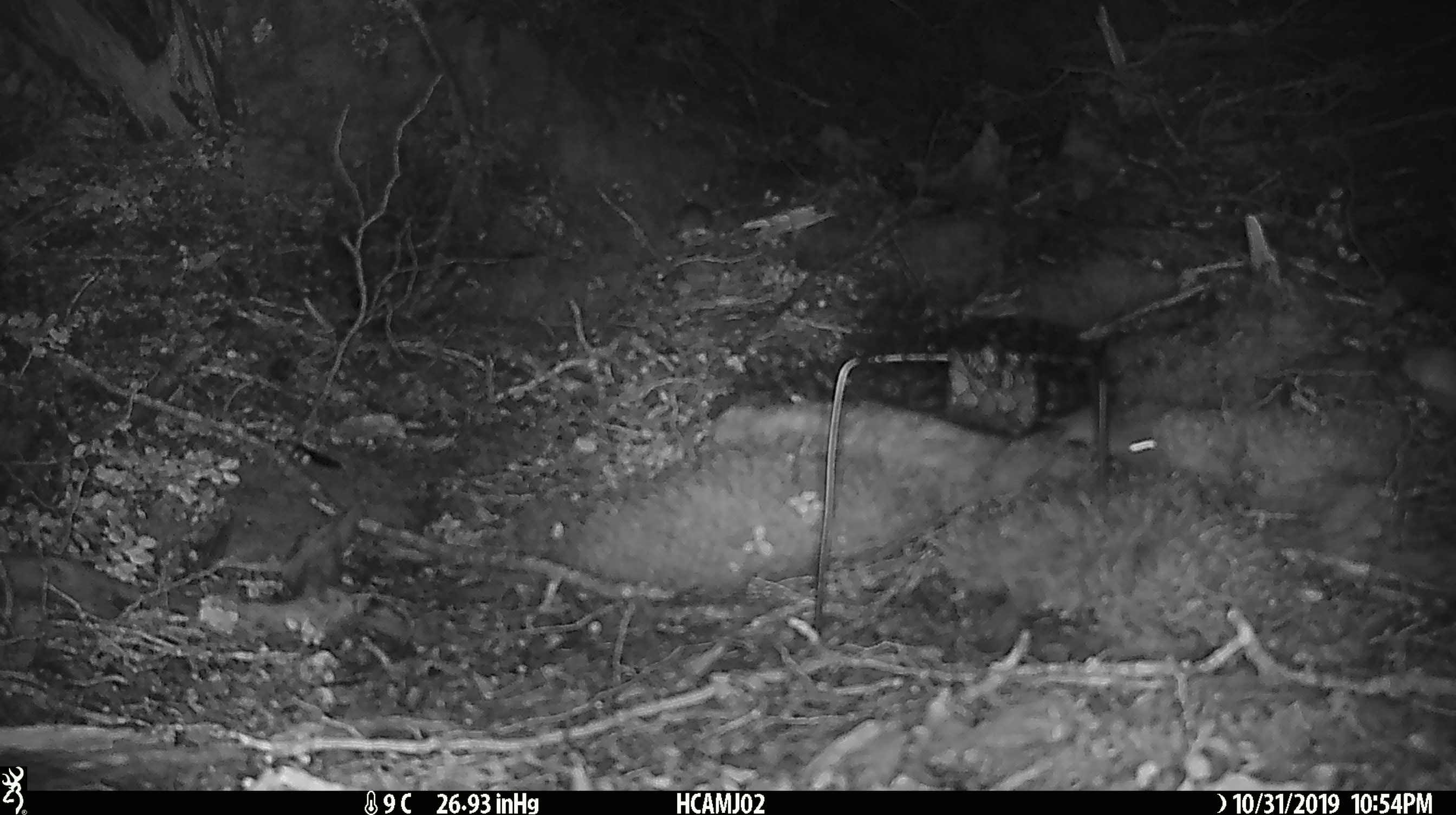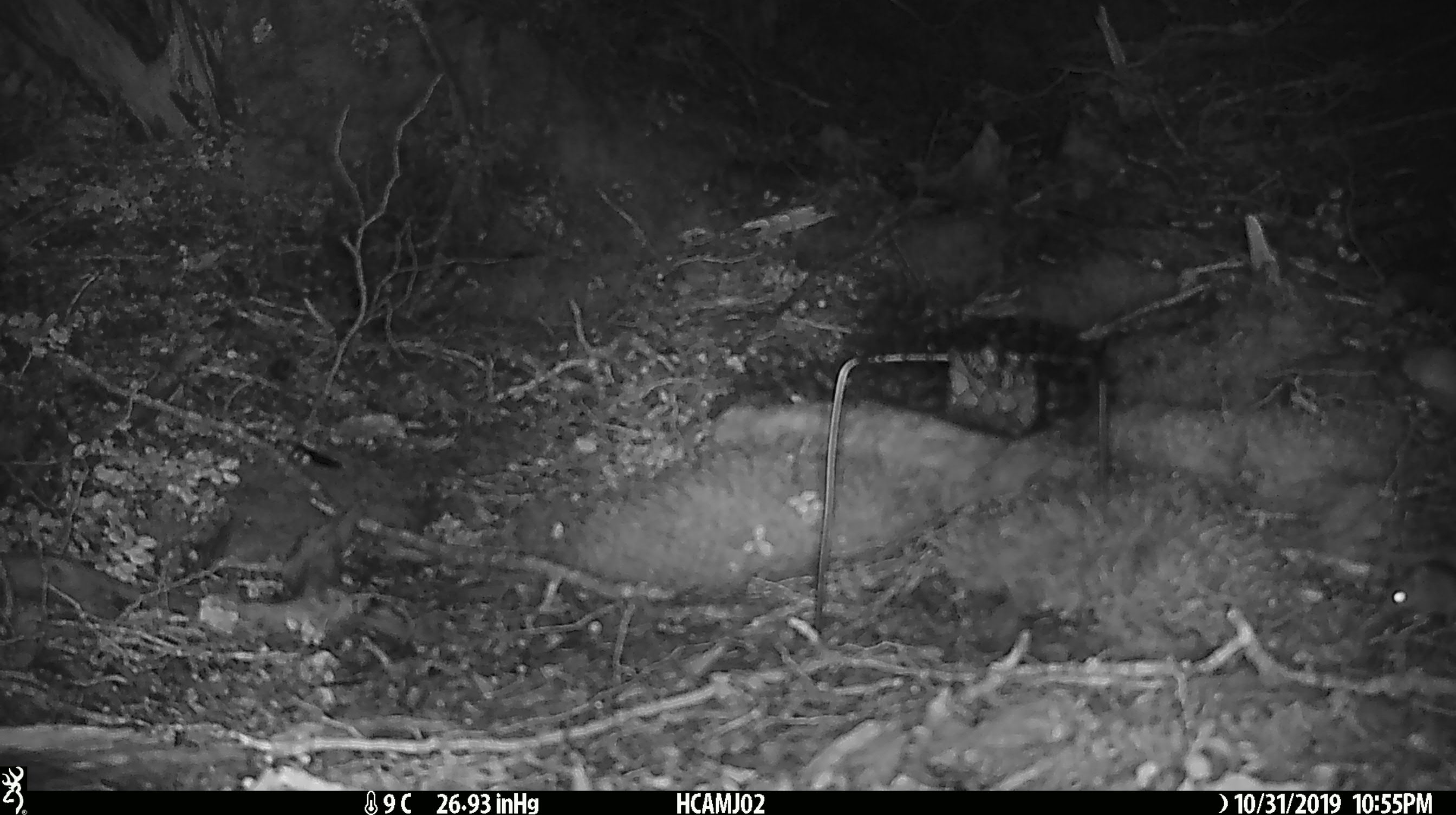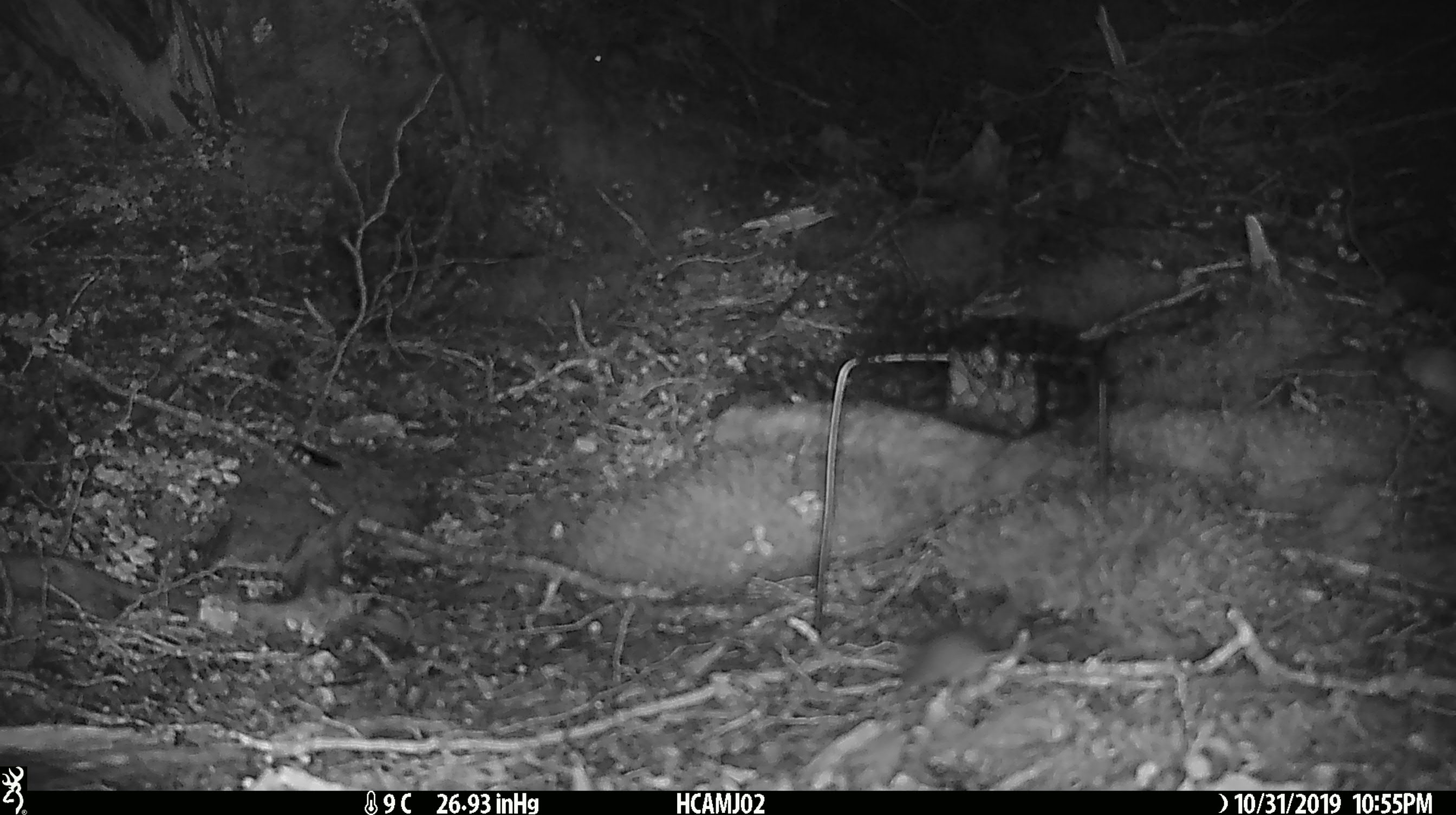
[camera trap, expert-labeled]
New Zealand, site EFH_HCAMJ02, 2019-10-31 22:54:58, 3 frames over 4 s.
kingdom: Animalia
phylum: Chordata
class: Mammalia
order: Rodentia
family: Muridae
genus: Mus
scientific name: Mus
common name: mouse